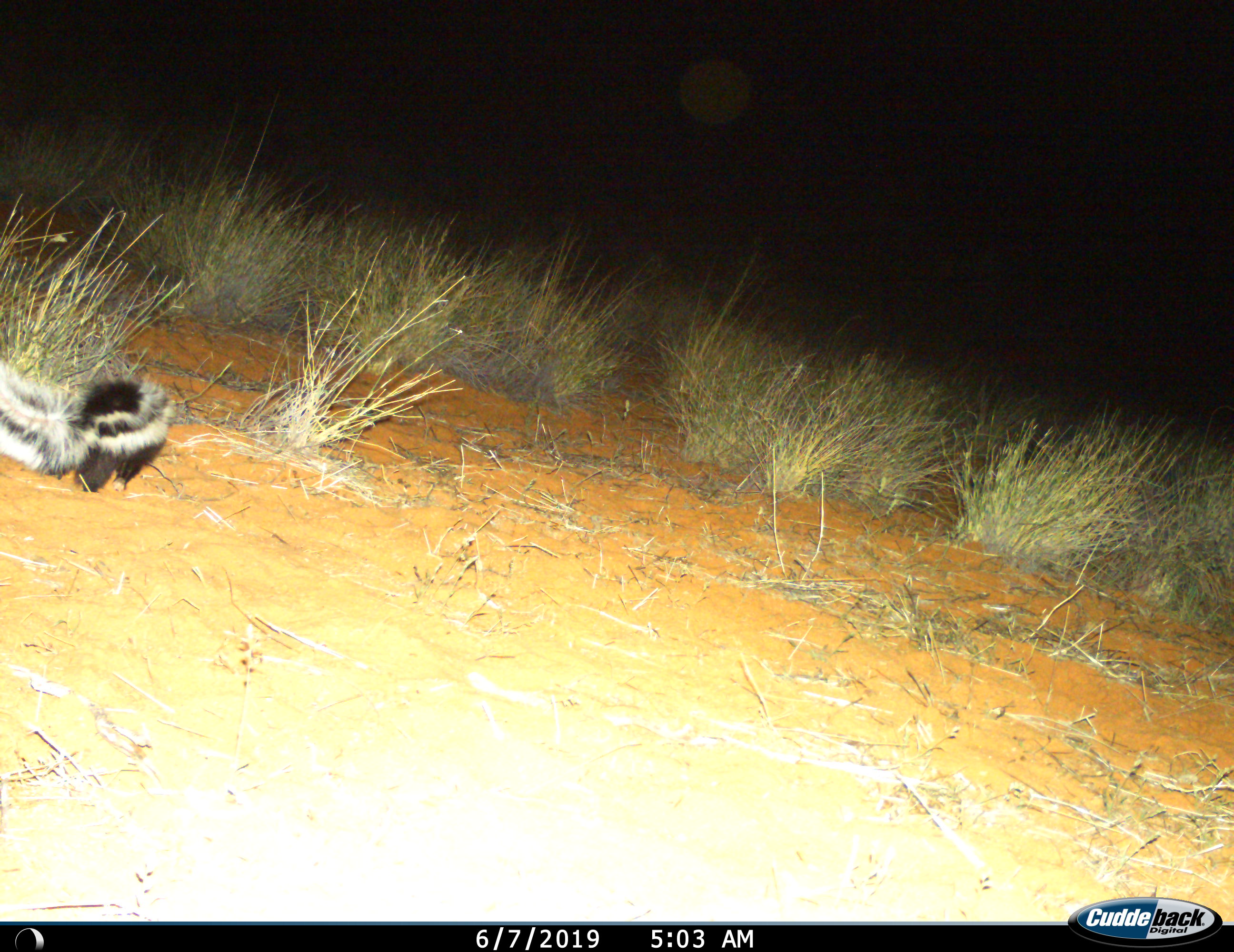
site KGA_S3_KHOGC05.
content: unidentified animal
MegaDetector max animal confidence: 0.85